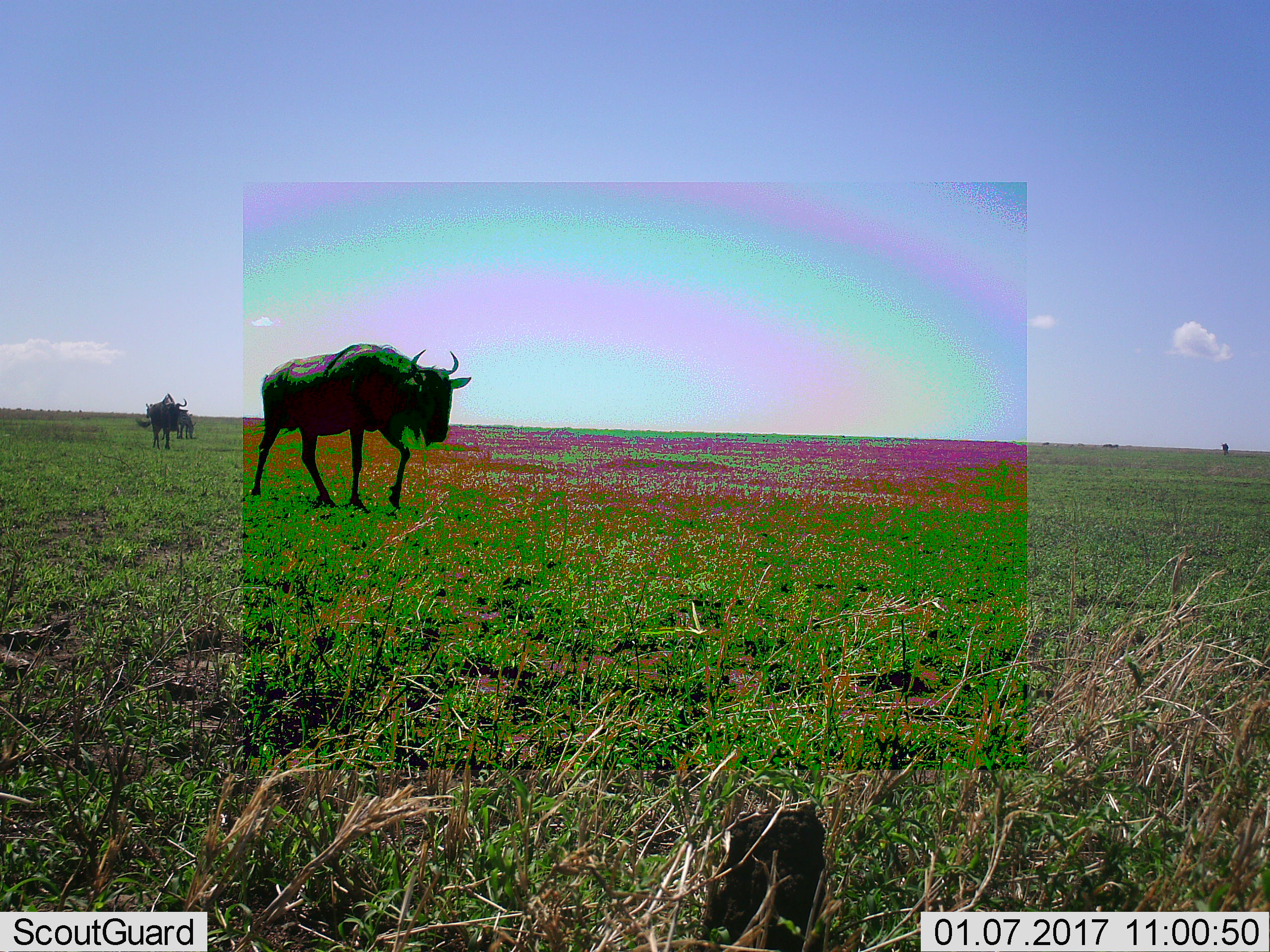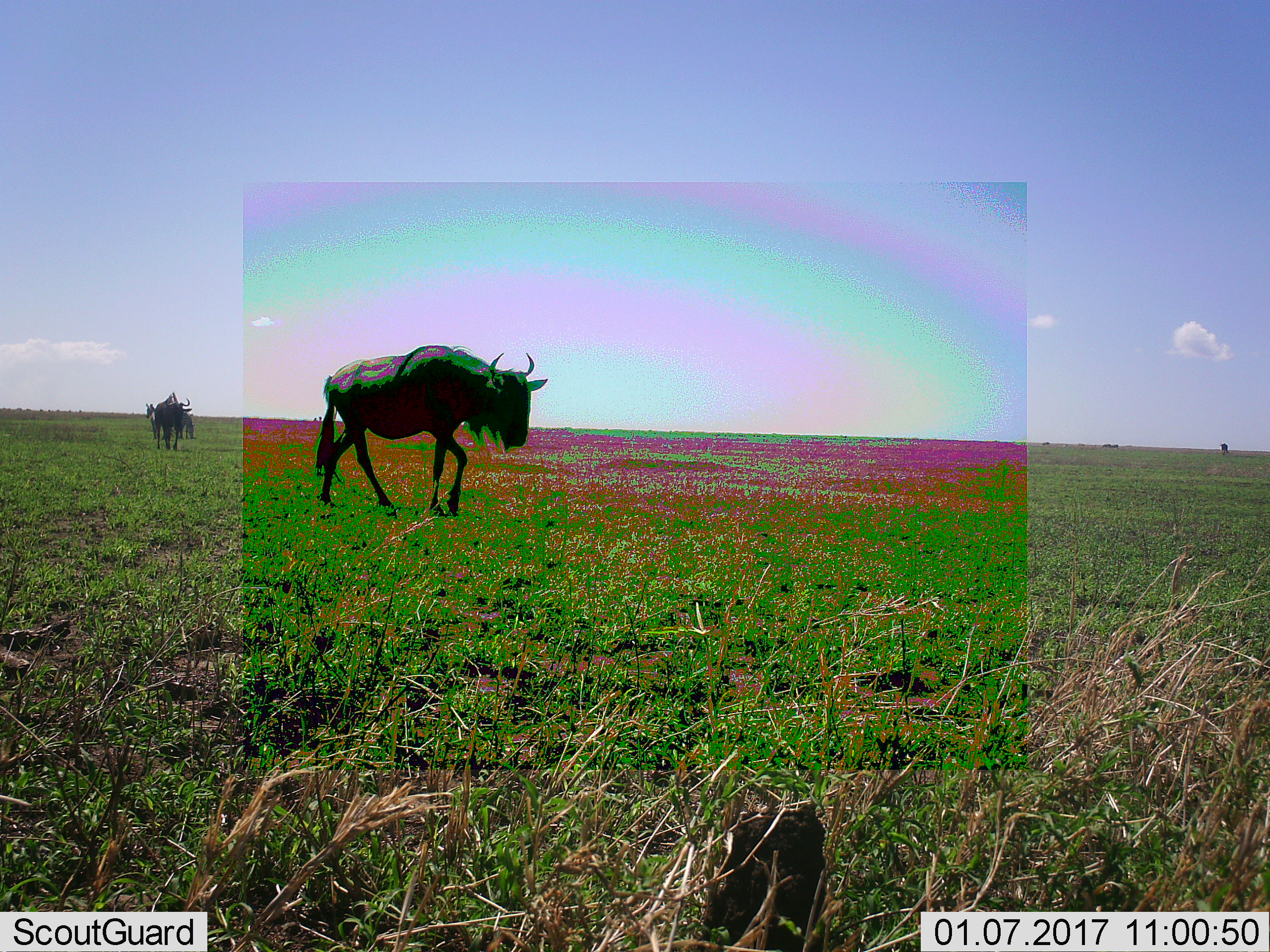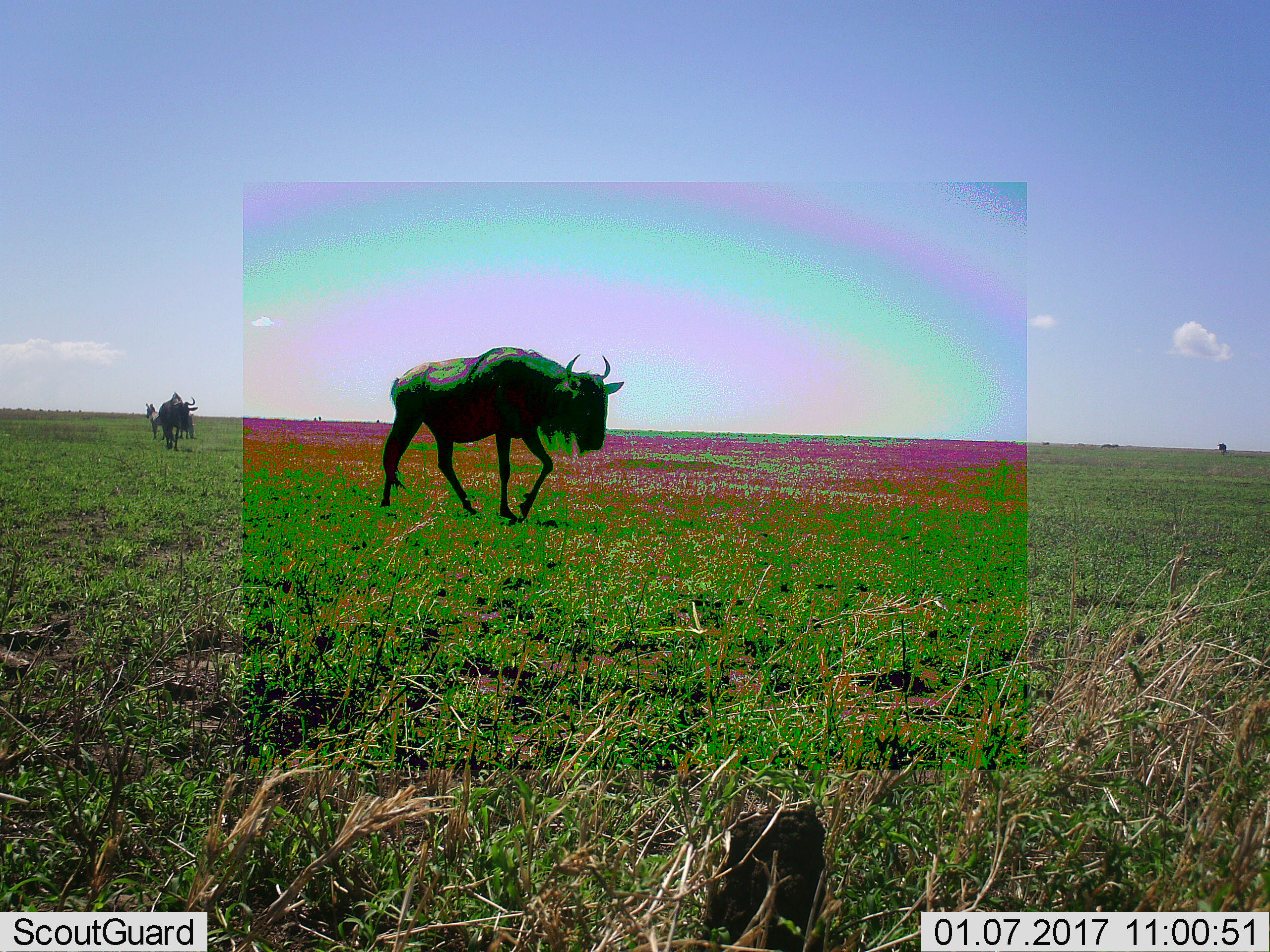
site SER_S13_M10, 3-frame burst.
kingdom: Animalia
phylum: Chordata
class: Mammalia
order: Artiodactyla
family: Bovidae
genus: Connochaetes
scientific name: Connochaetes taurinus taurinus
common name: blue wildebeest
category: wildebeestblue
Wildebeestblue (blue wildebeest) (Connochaetes taurinus taurinus), count 3. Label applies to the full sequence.